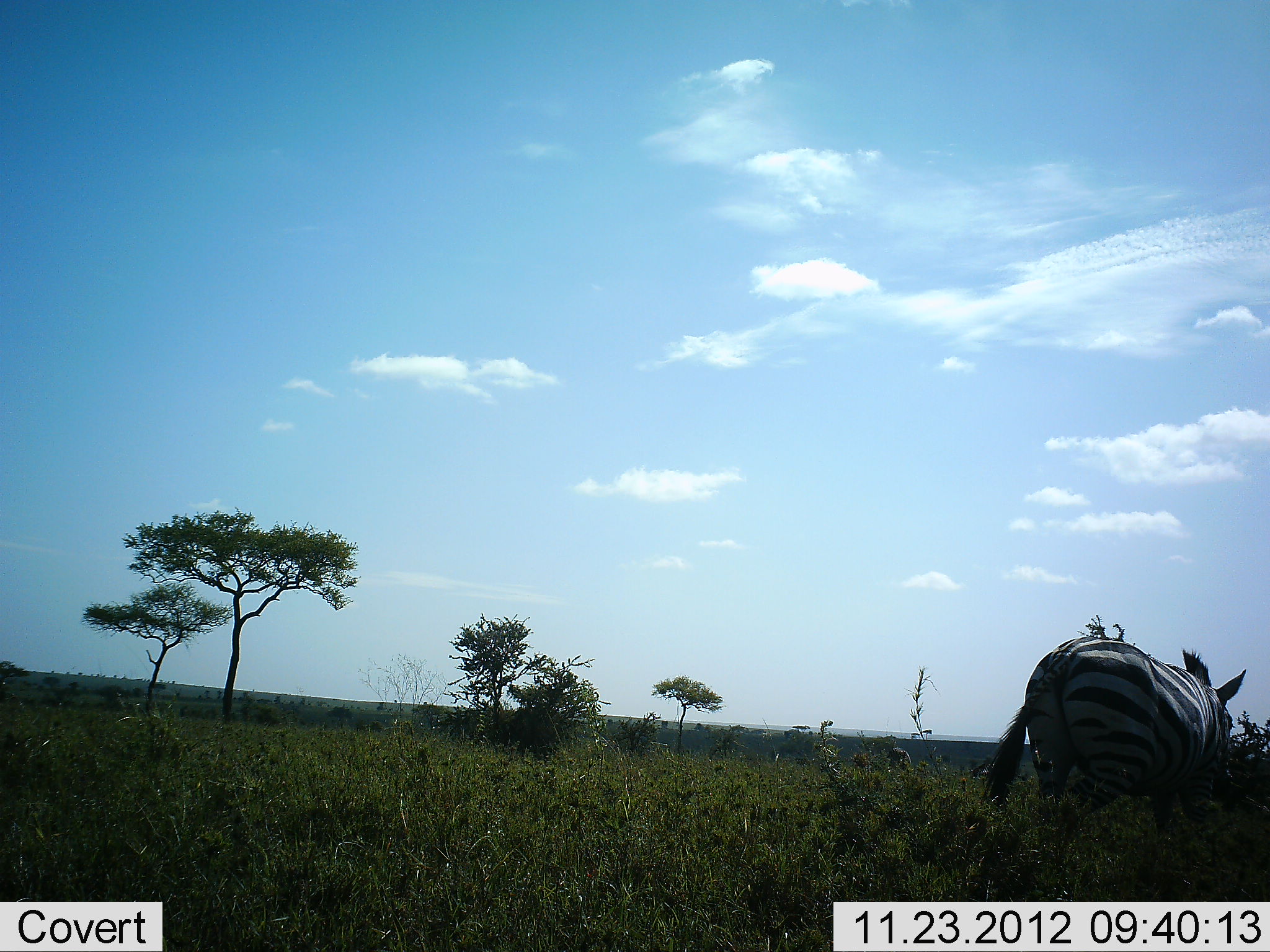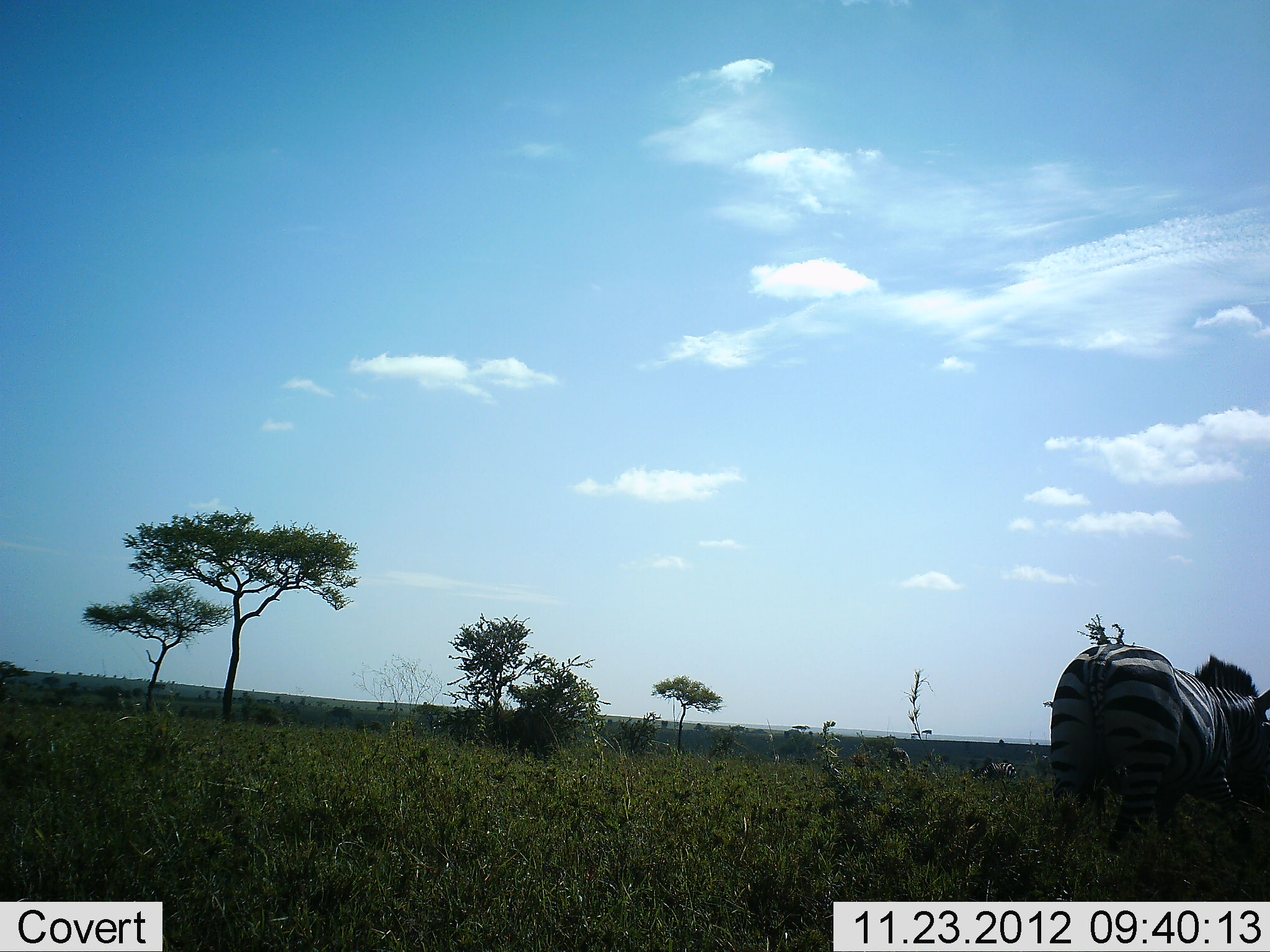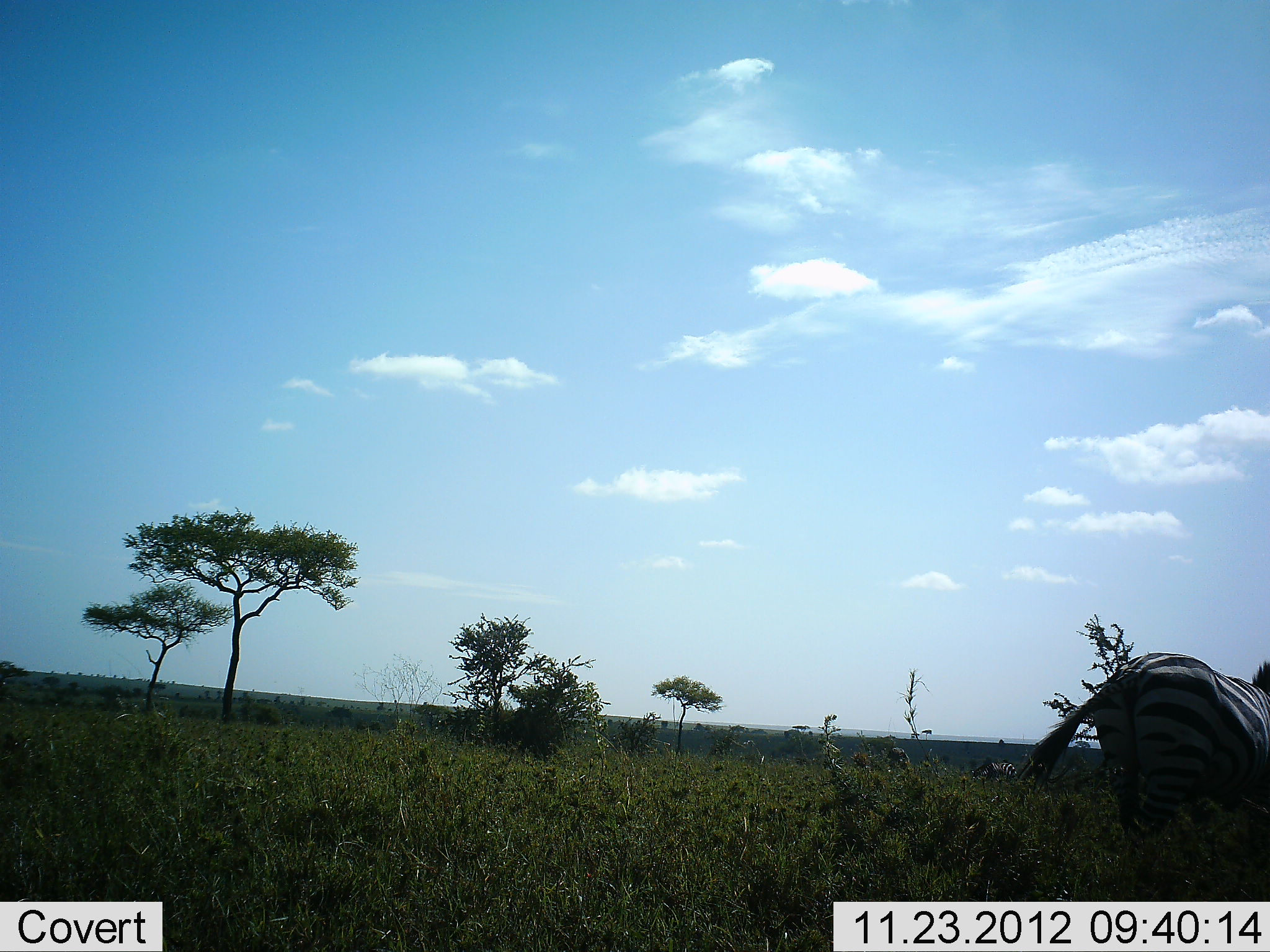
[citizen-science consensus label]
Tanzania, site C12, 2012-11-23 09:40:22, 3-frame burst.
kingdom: Animalia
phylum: Chordata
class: Mammalia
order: Perissodactyla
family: Equidae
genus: Equus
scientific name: Equus quagga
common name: plains zebra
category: zebra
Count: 2.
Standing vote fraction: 40%.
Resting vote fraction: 0%.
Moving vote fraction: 70%.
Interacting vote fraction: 0%.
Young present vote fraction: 0%.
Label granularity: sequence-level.